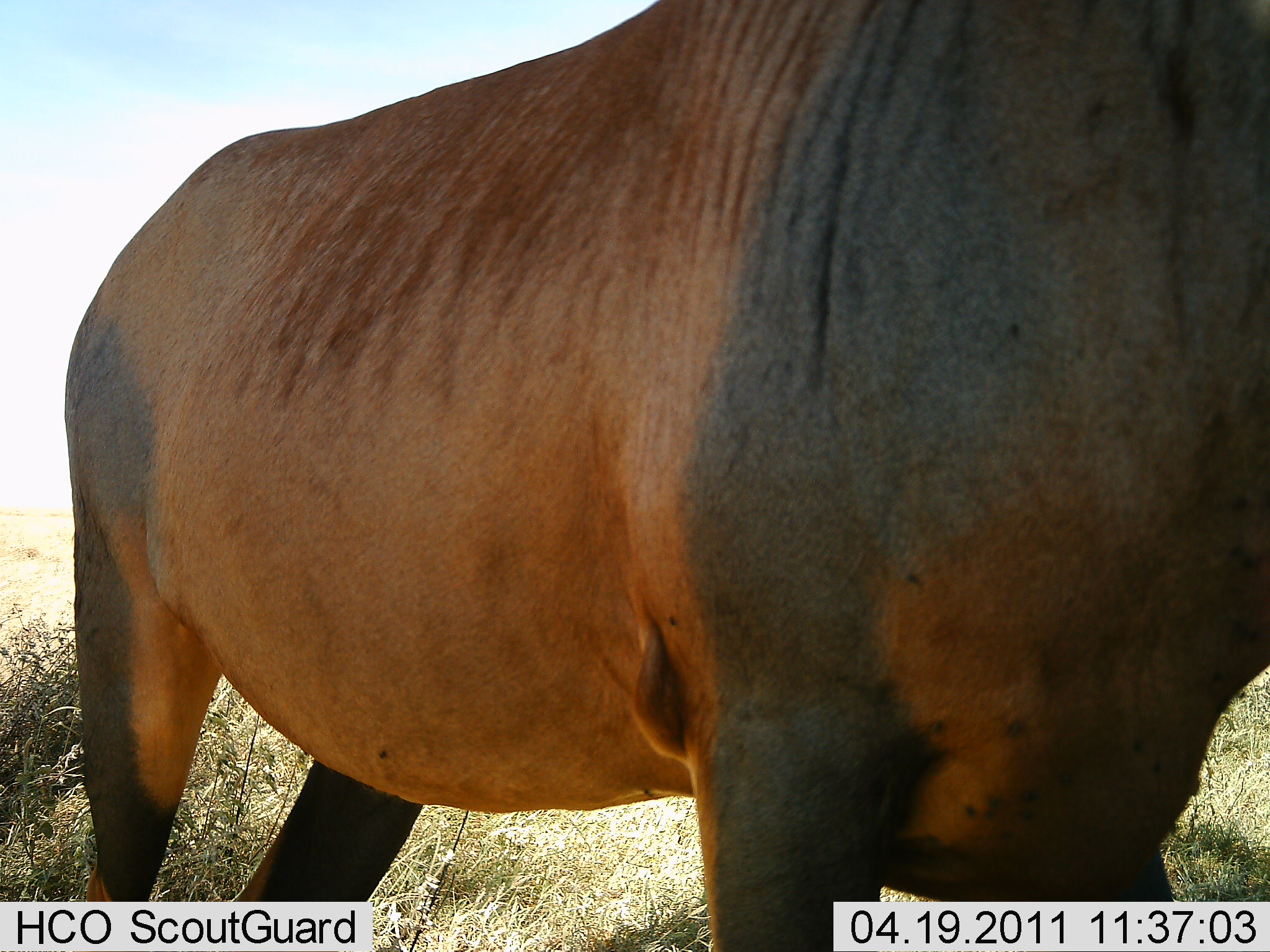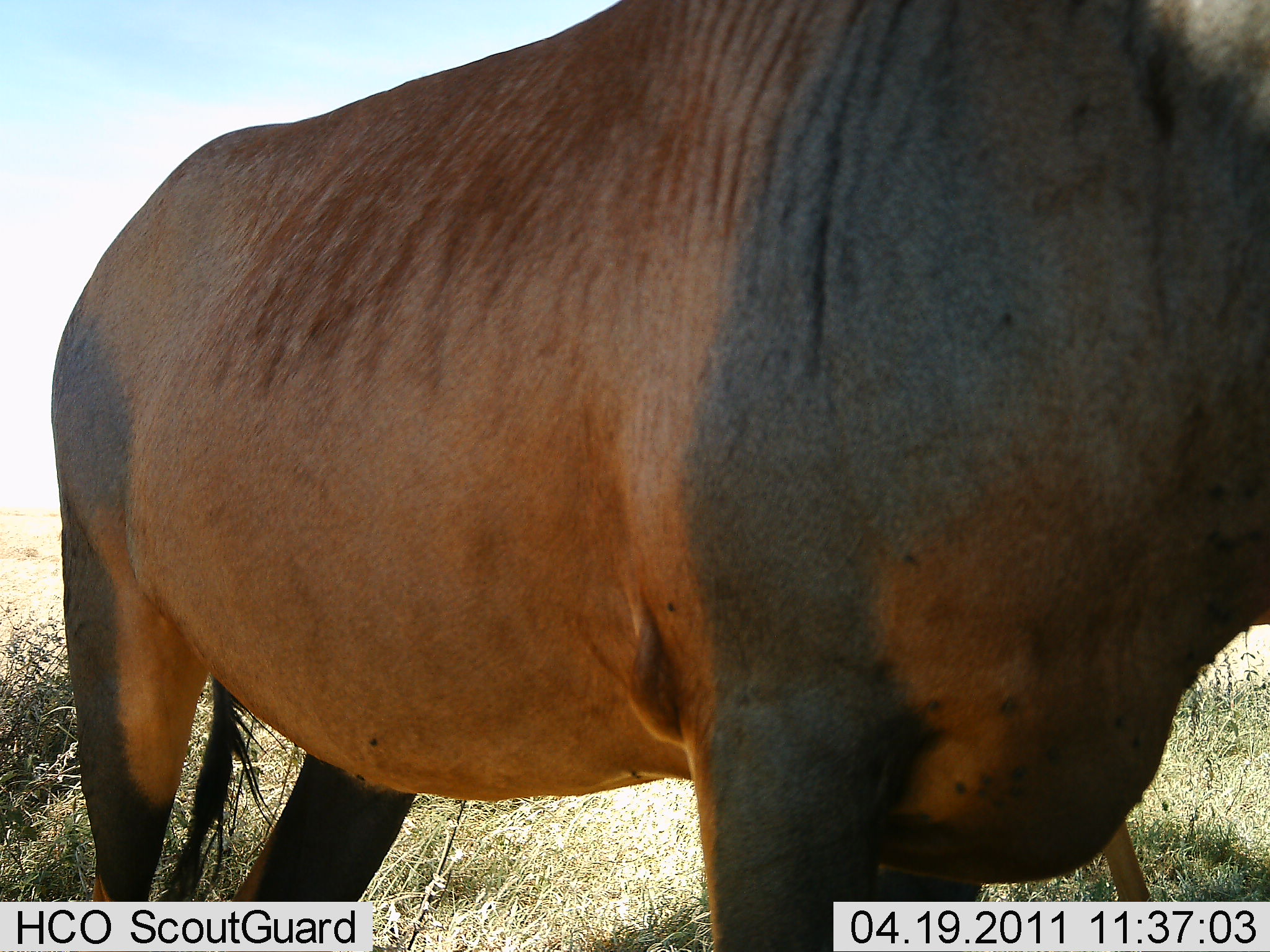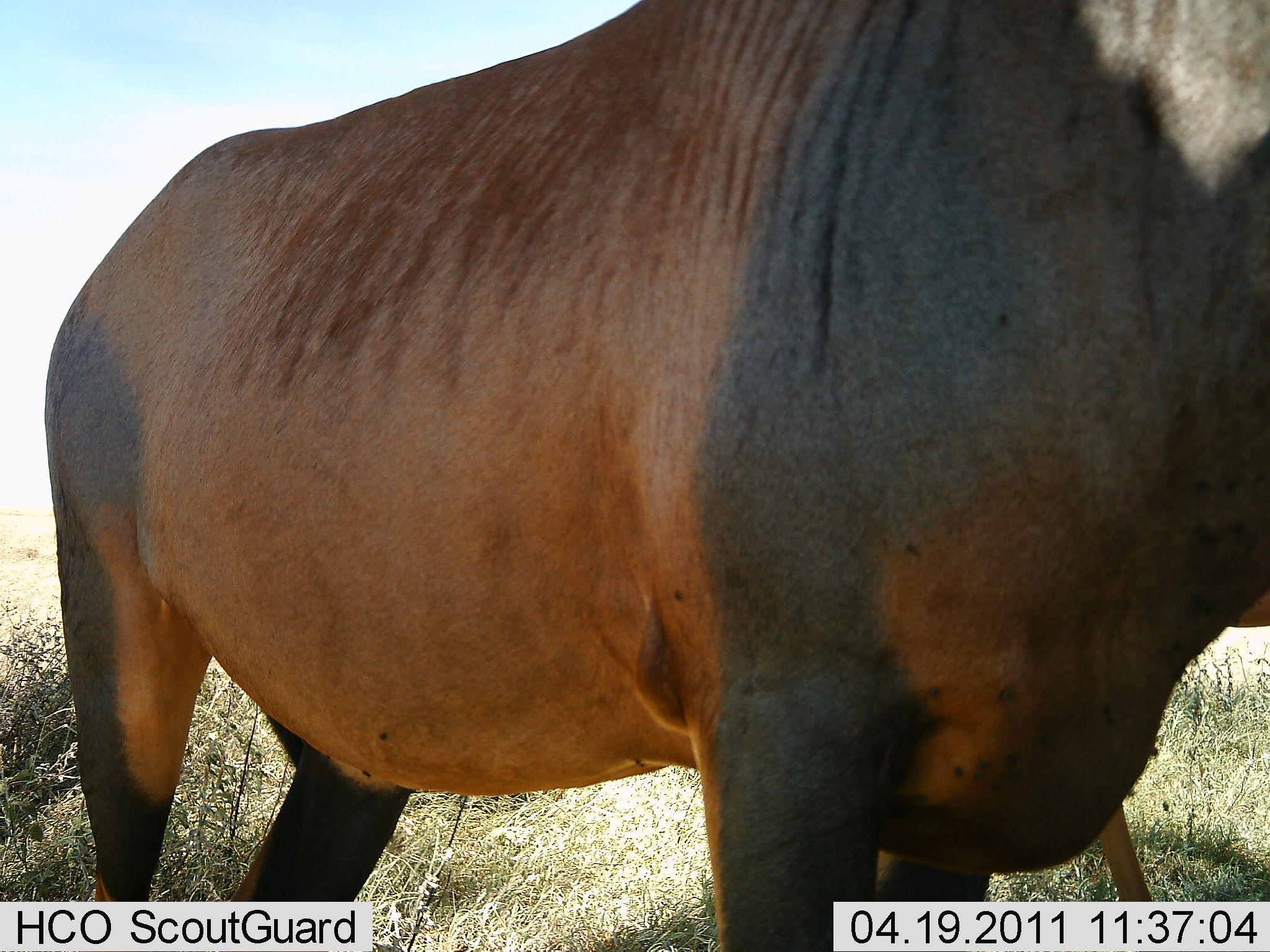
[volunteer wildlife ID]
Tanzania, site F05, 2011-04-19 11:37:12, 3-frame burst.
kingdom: Animalia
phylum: Chordata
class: Mammalia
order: Artiodactyla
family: Bovidae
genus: Damaliscus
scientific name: Damaliscus lunatus jimela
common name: topi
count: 1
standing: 100%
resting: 0%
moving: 0%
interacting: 0%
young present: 0%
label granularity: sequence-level